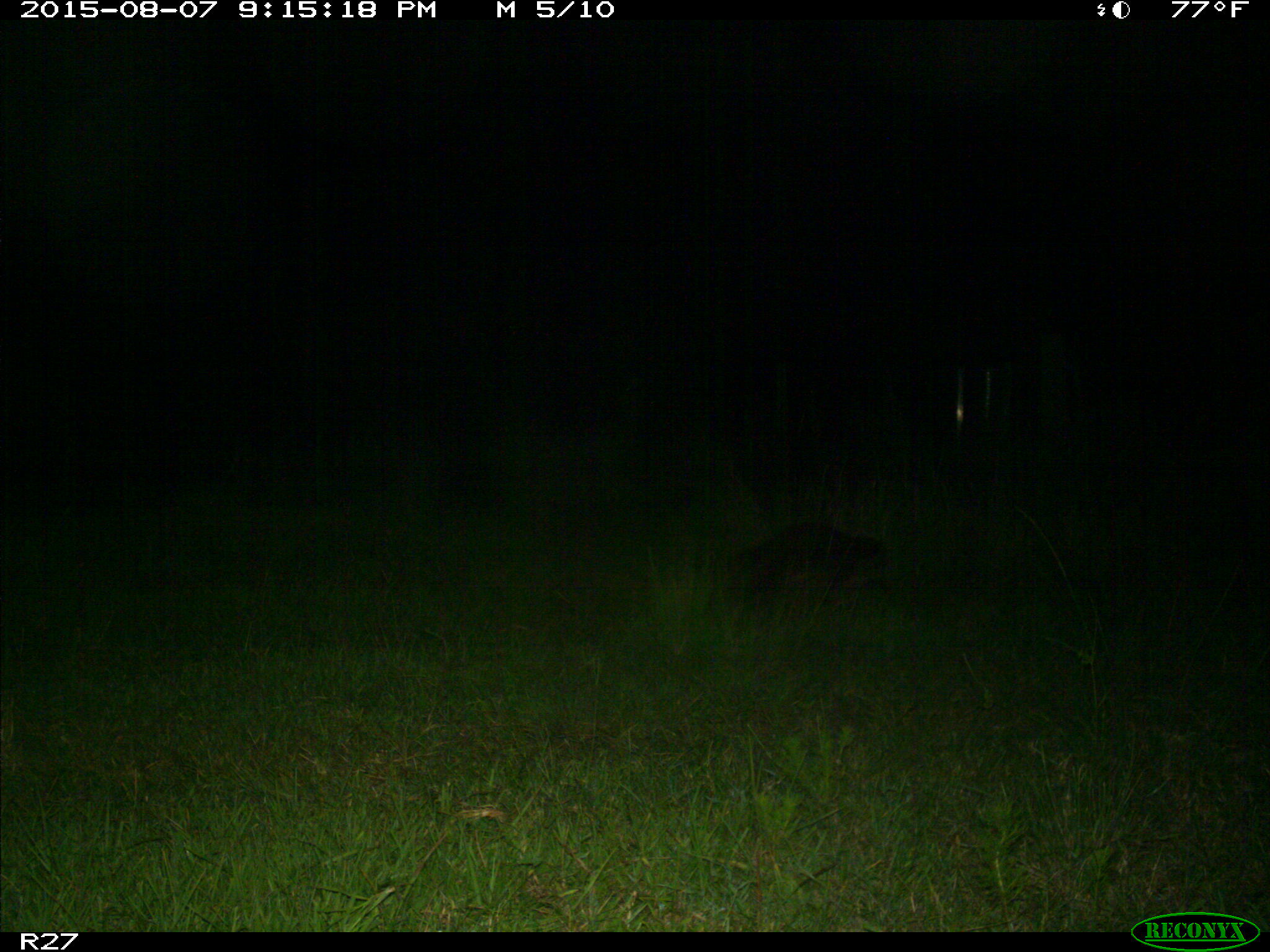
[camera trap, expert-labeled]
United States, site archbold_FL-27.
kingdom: Animalia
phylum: Chordata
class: Mammalia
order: Carnivora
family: Procyonidae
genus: Procyon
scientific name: Procyon lotor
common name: common raccoon